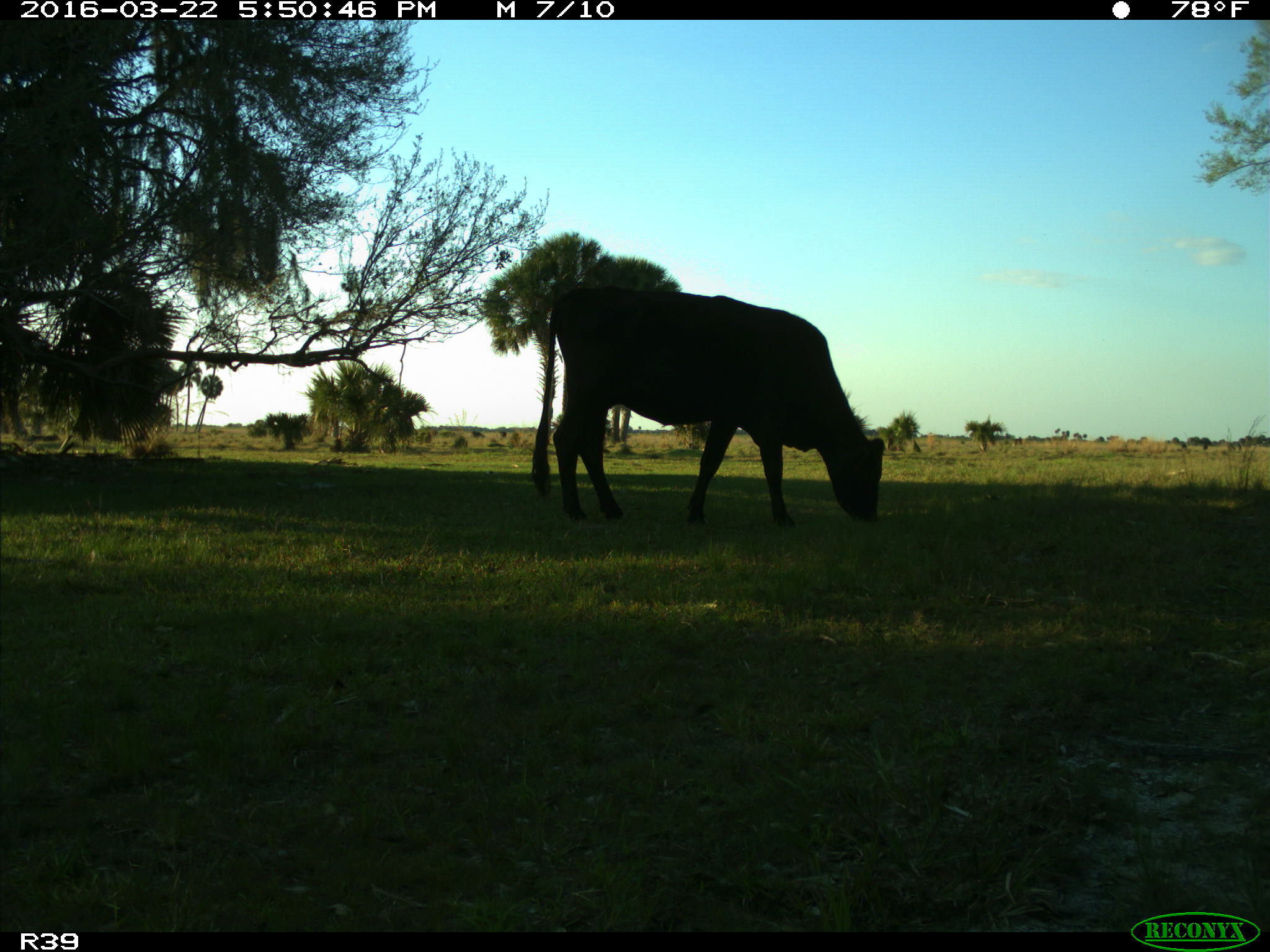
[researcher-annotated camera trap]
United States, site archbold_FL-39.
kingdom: Animalia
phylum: Chordata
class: Mammalia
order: Artiodactyla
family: Bovidae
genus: Bos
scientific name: Bos taurus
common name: domestic cow